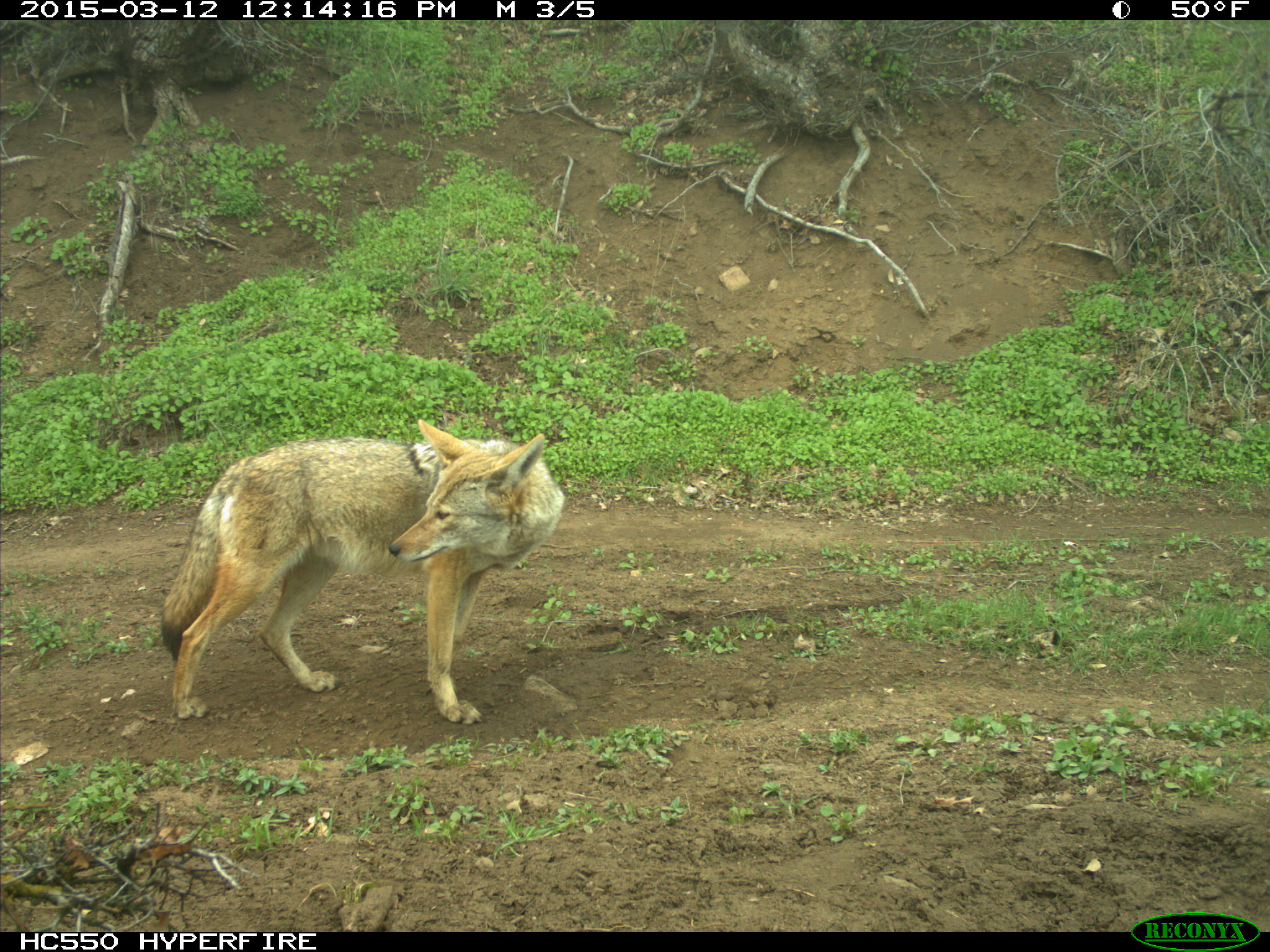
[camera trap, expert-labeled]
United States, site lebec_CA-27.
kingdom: Animalia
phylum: Chordata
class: Mammalia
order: Carnivora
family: Canidae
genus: Canis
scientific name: Canis latrans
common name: coyote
Canis latrans (coyote).